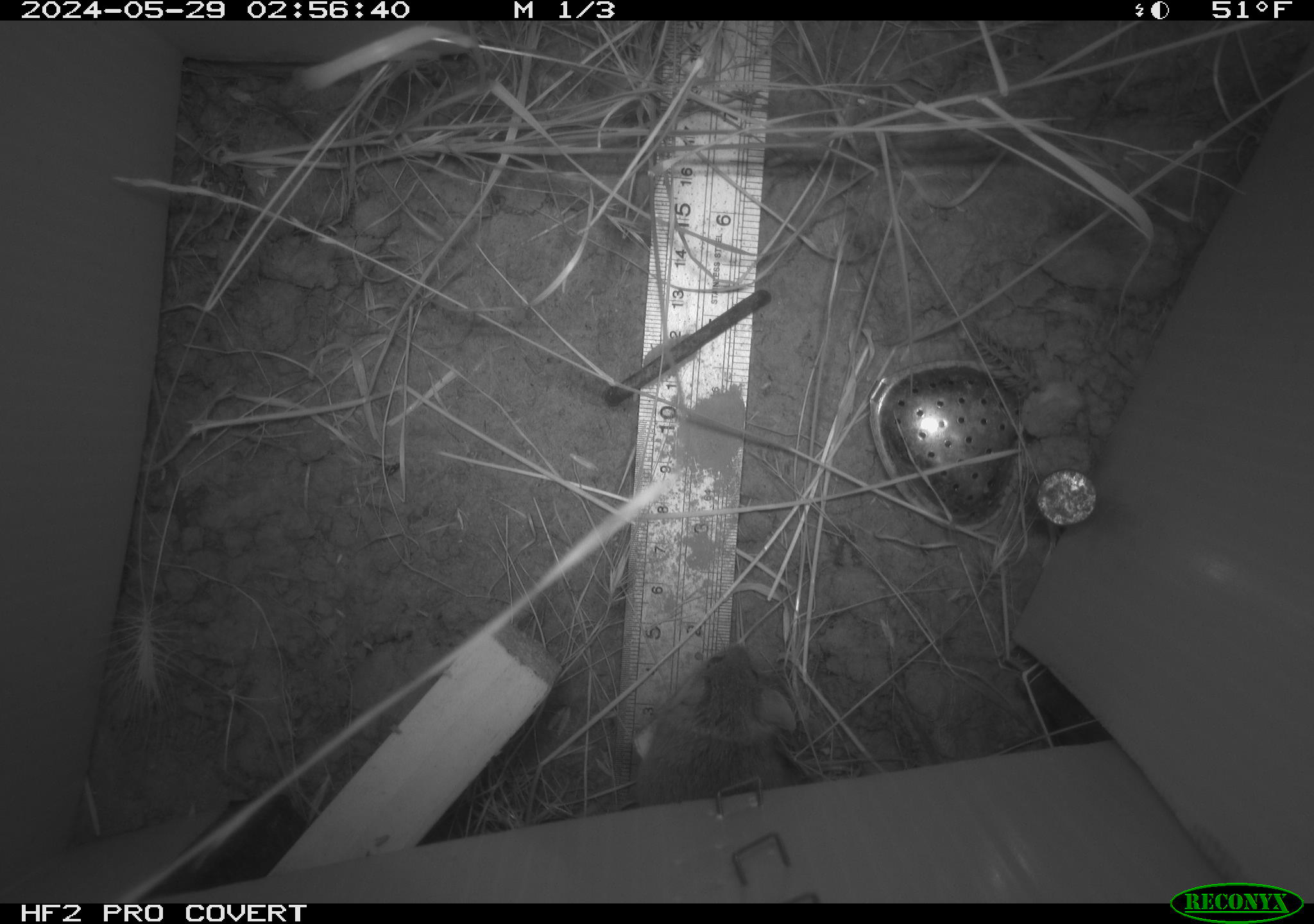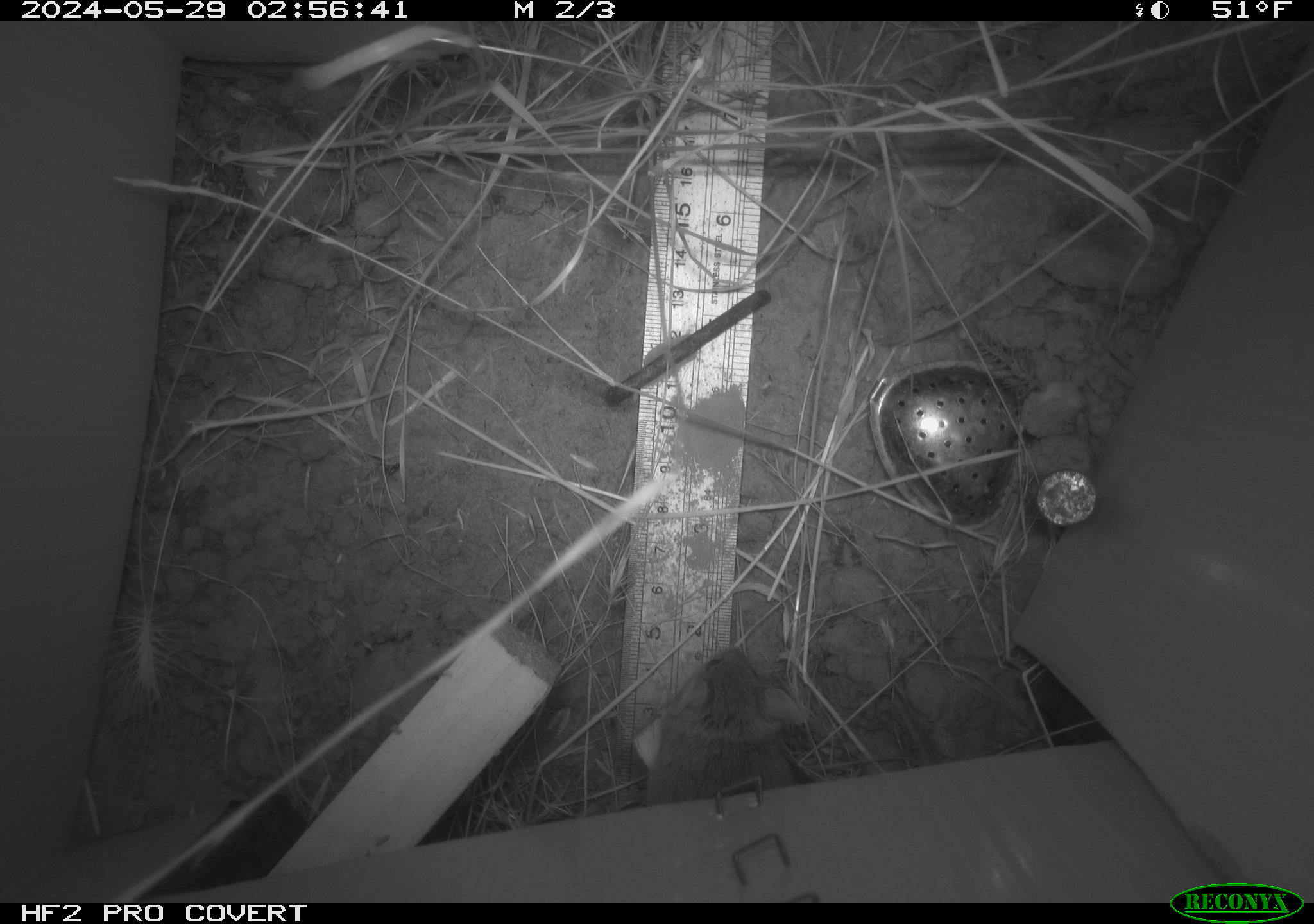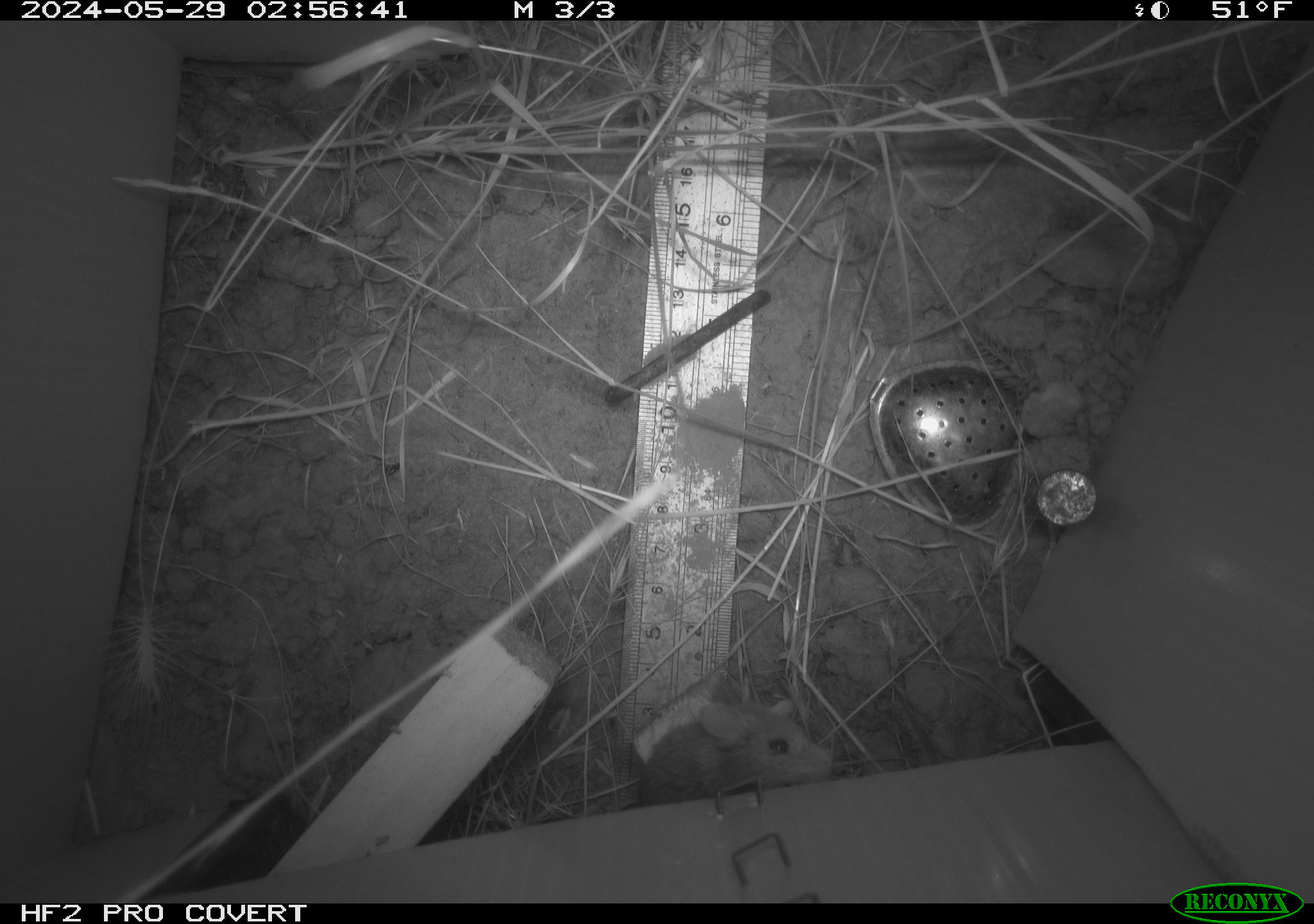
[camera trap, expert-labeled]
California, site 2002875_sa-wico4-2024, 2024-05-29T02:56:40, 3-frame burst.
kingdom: Animalia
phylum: Chordata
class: Mammalia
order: Rodentia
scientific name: Rodentia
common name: mouse species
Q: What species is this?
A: Mouse species (Rodentia).